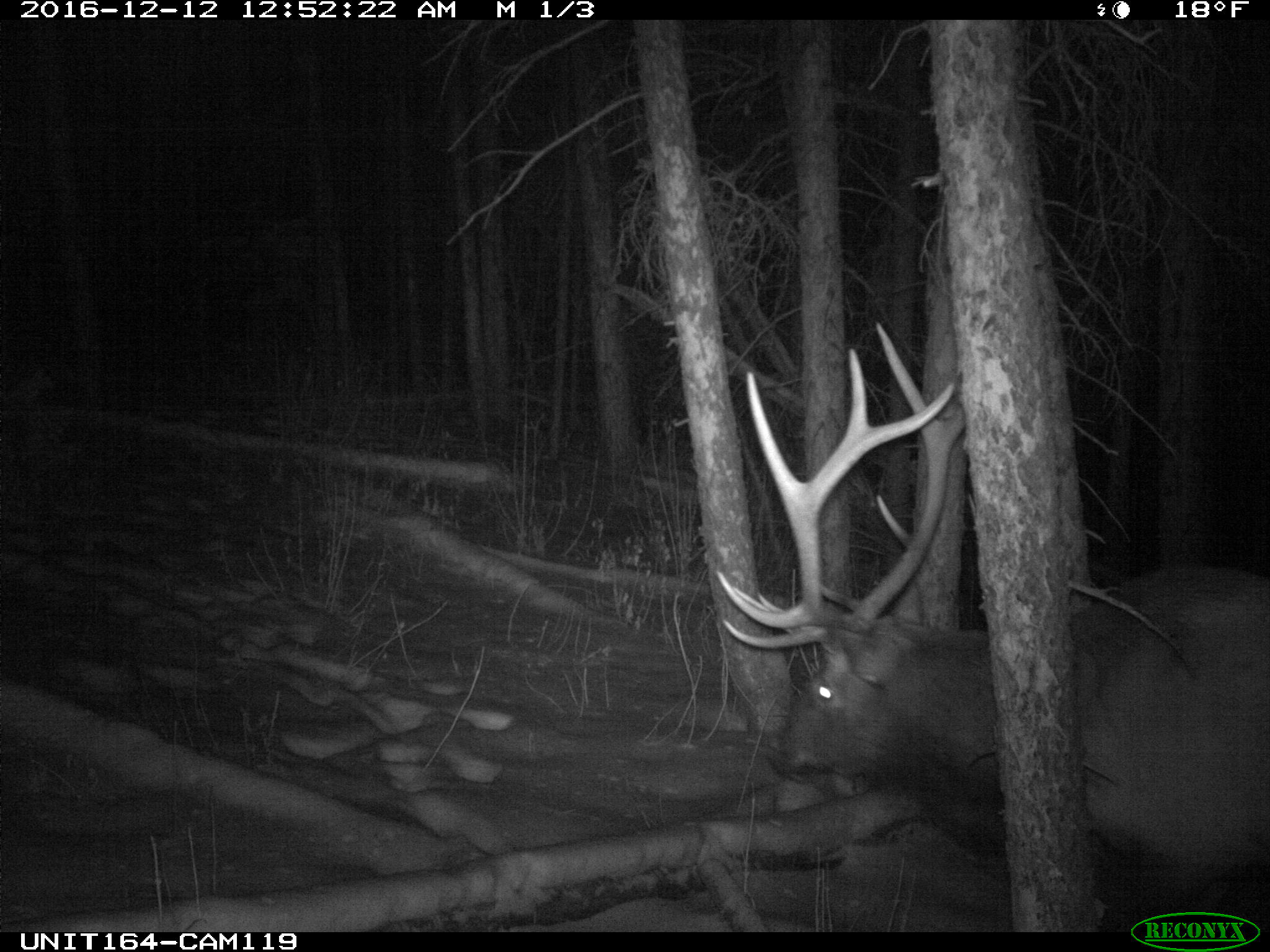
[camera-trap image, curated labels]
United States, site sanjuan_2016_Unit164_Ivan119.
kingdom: Animalia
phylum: Chordata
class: Mammalia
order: Artiodactyla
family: Cervidae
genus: Cervus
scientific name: Cervus elaphus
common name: red deer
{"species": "Cervus elaphus (red deer)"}